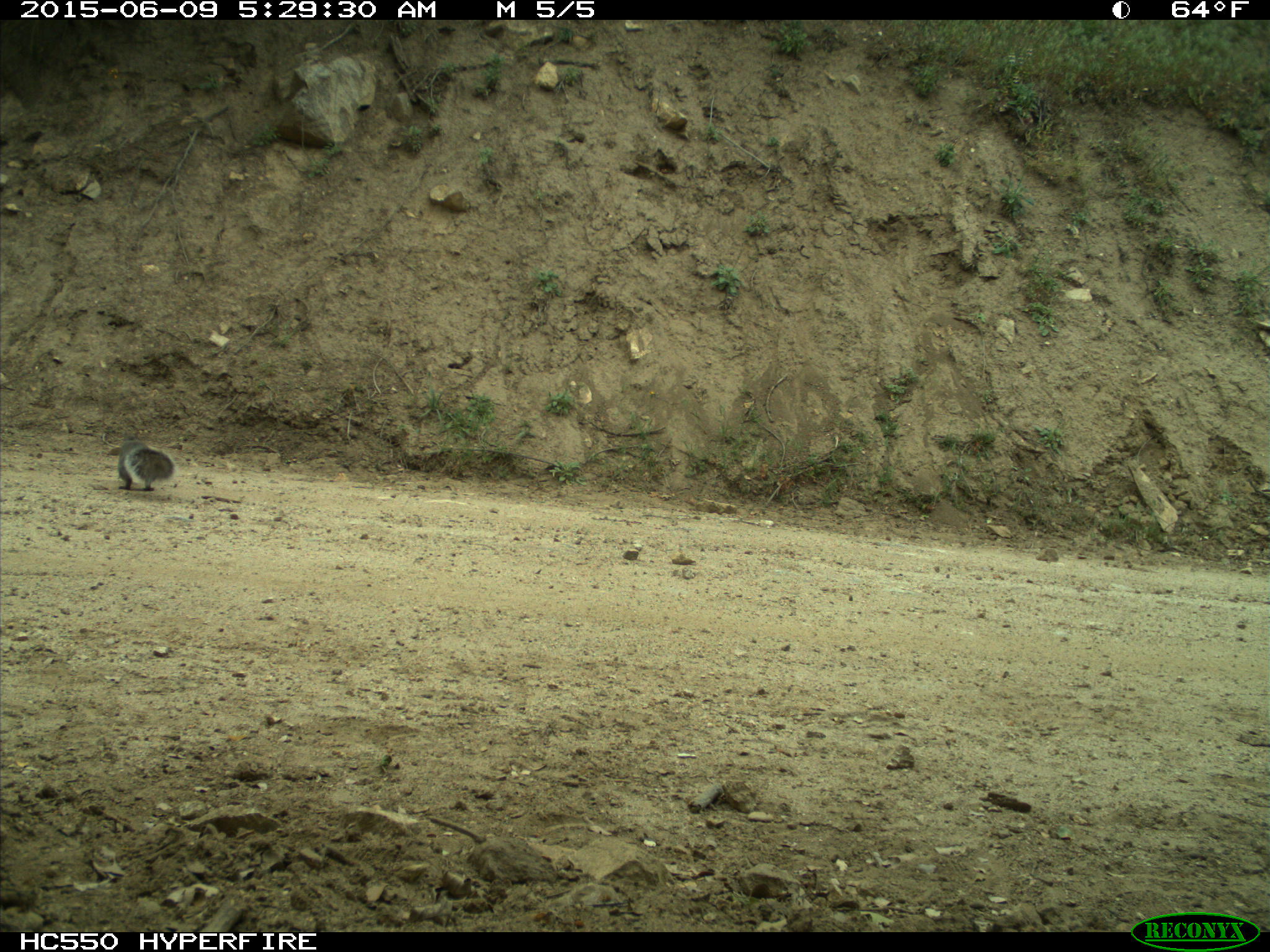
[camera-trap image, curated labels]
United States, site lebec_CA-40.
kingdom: Animalia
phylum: Chordata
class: Mammalia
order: Rodentia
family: Sciuridae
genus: Sciurus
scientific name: Sciurus carolinensis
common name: eastern gray squirrel